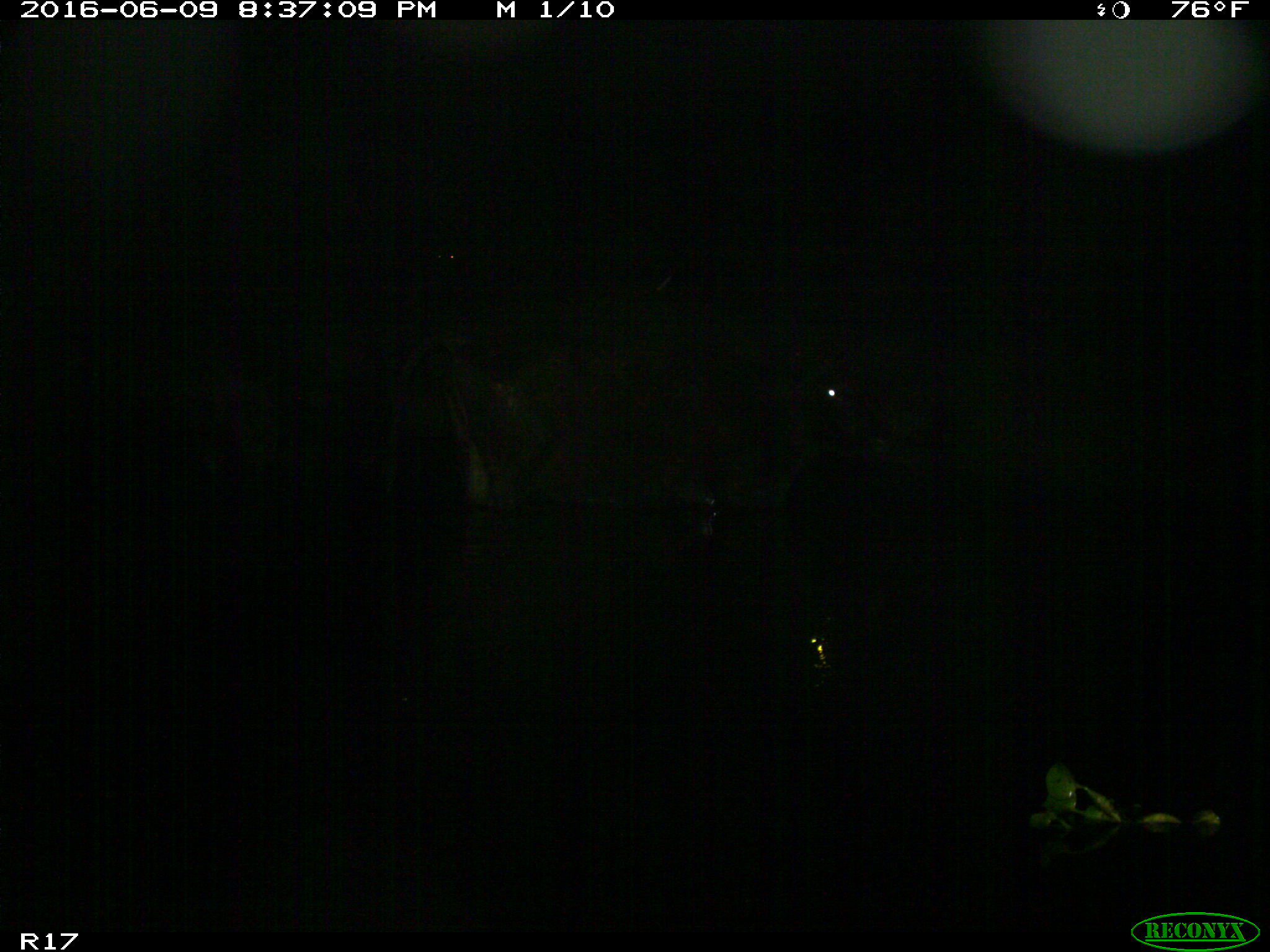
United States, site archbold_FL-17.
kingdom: Animalia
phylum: Chordata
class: Mammalia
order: Artiodactyla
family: Bovidae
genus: Bos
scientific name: Bos taurus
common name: domestic cow